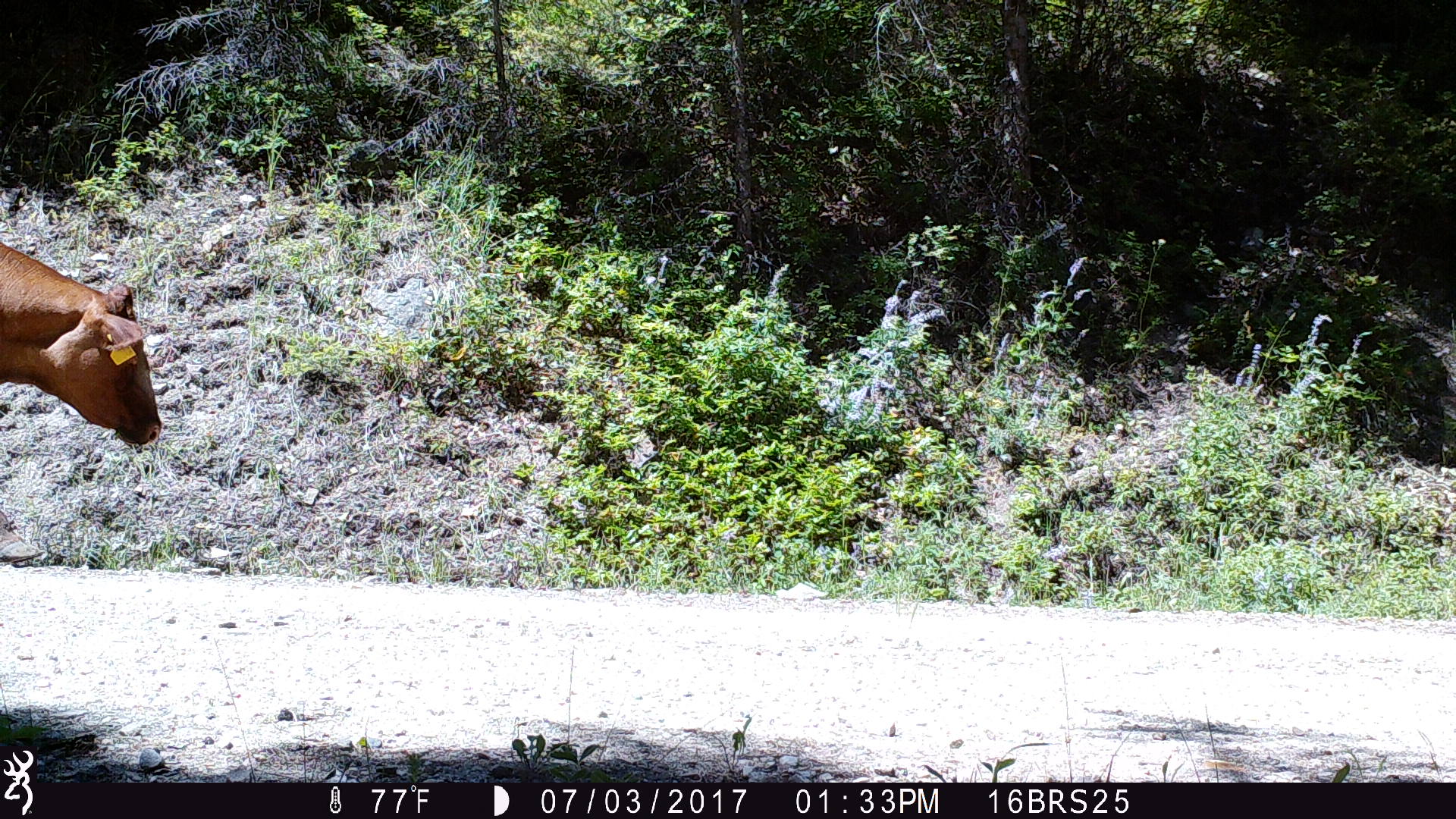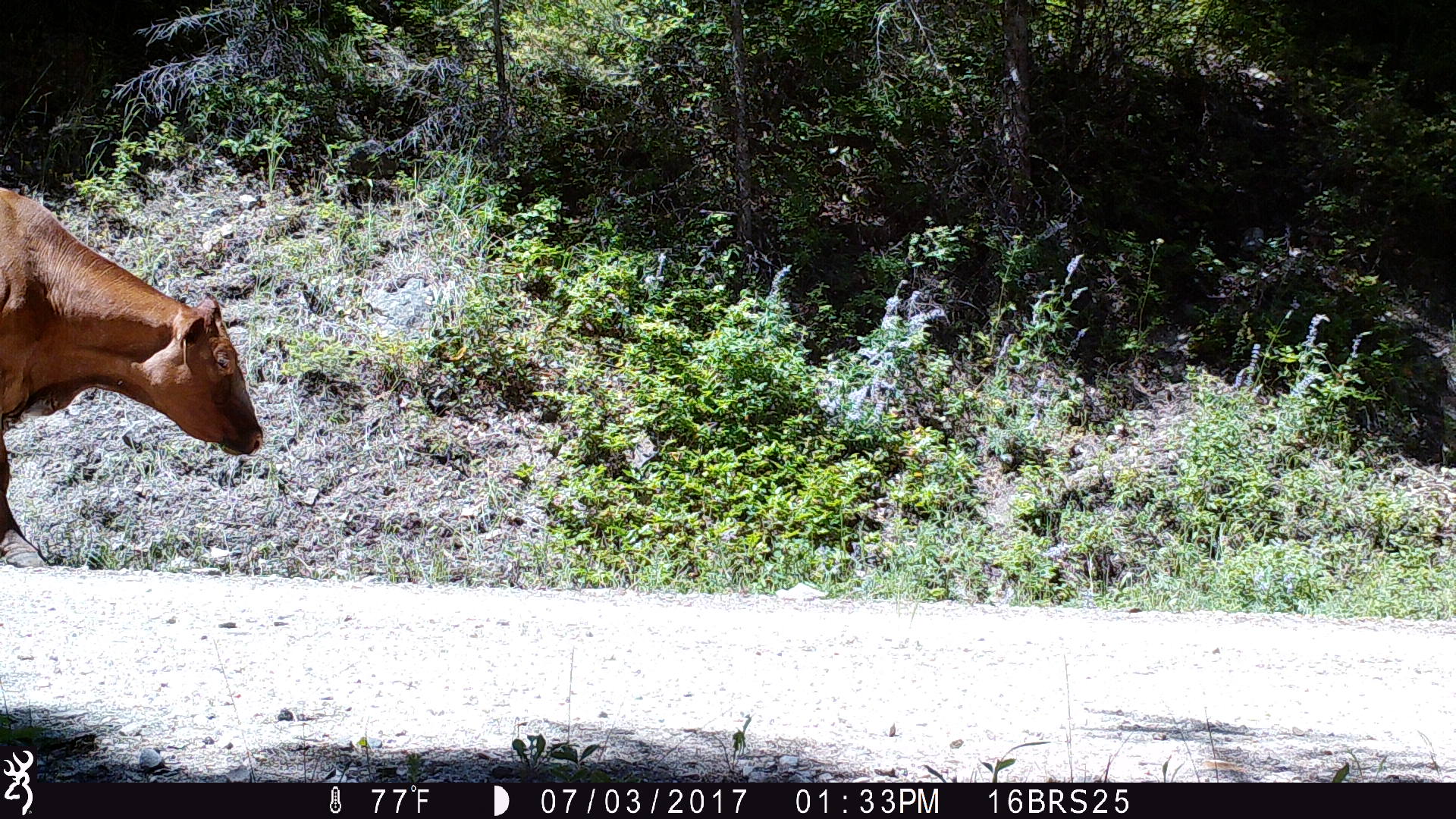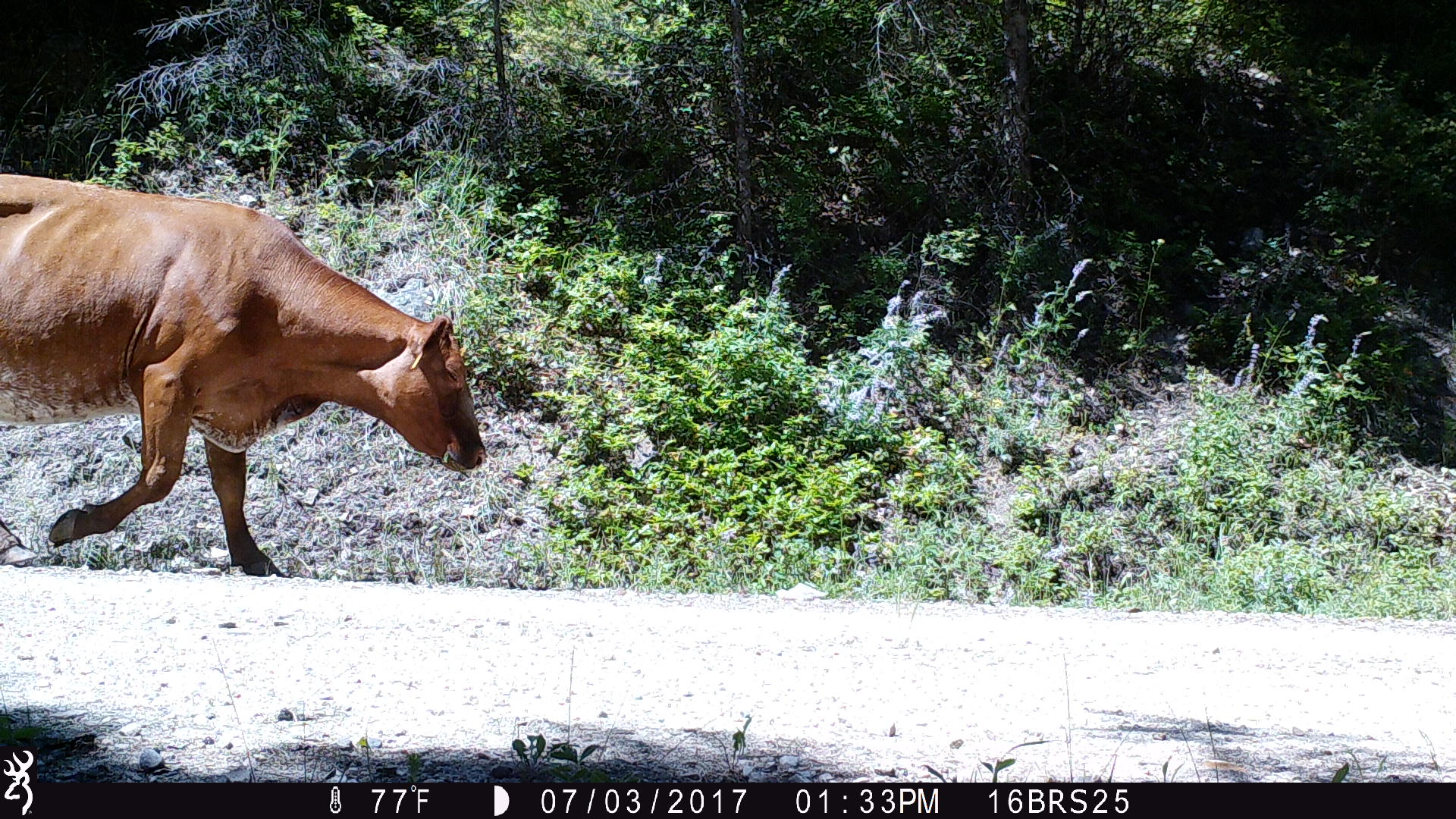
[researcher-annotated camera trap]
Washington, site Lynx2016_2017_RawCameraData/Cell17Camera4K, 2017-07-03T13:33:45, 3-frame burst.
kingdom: Animalia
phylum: Chordata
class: Mammalia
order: Artiodactyla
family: Bovidae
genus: Bos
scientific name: Bos taurus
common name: domestic cattle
Domestic cattle (Bos taurus). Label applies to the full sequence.